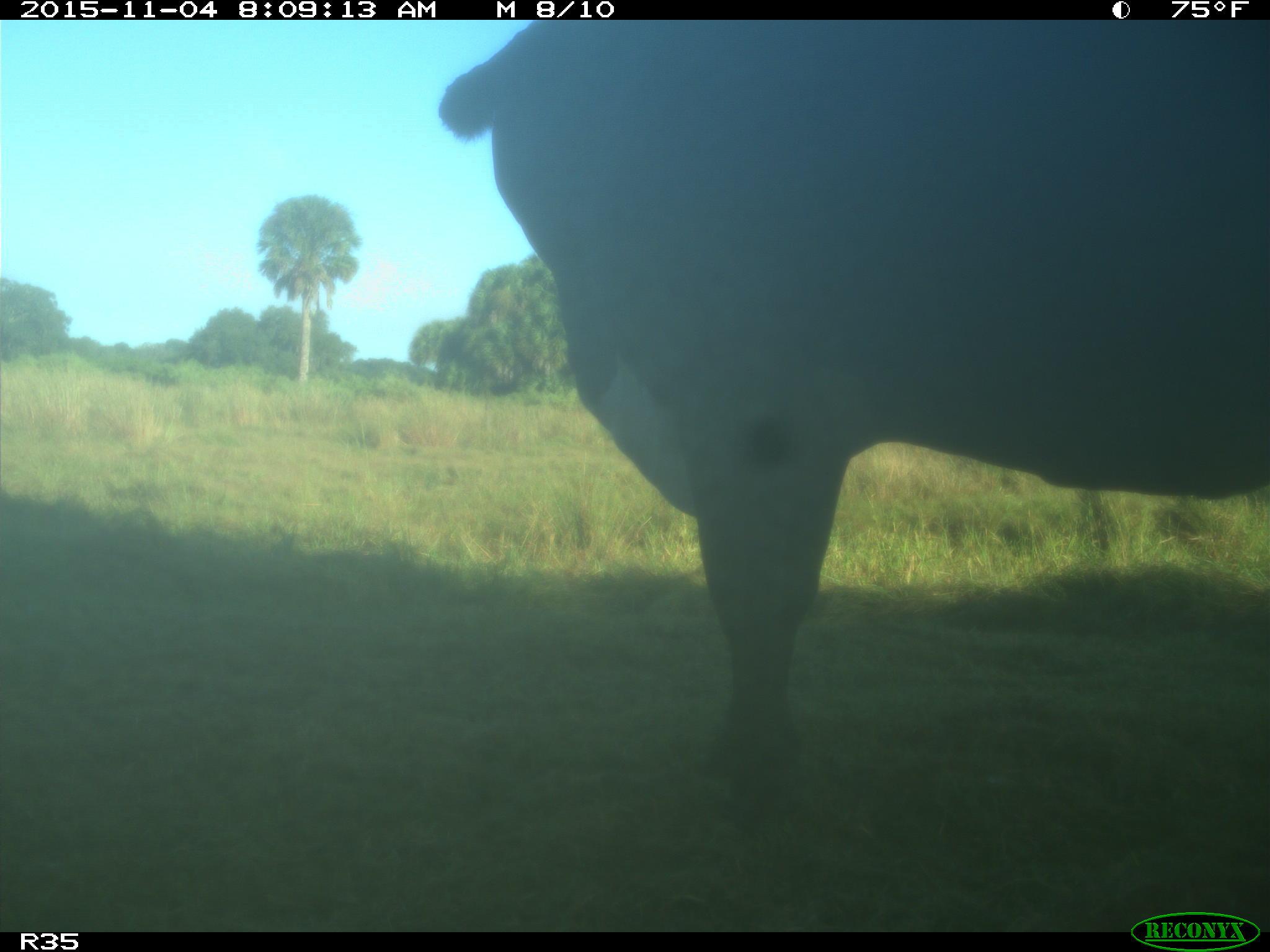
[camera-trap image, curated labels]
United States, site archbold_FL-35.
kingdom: Animalia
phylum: Chordata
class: Mammalia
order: Artiodactyla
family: Bovidae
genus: Bos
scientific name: Bos taurus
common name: domestic cow